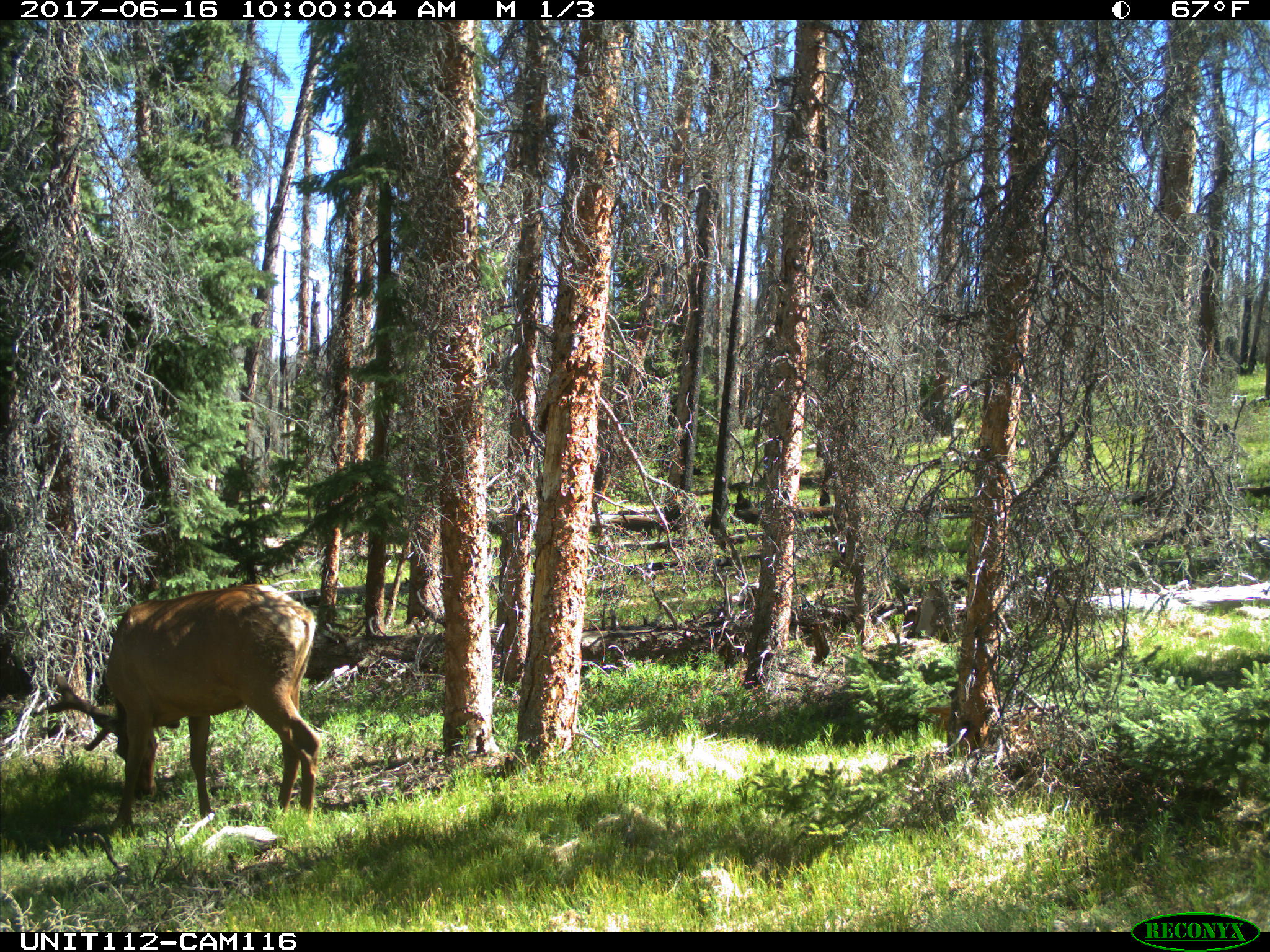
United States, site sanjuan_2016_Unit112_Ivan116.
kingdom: Animalia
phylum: Chordata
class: Mammalia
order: Artiodactyla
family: Cervidae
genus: Cervus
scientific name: Cervus elaphus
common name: red deer